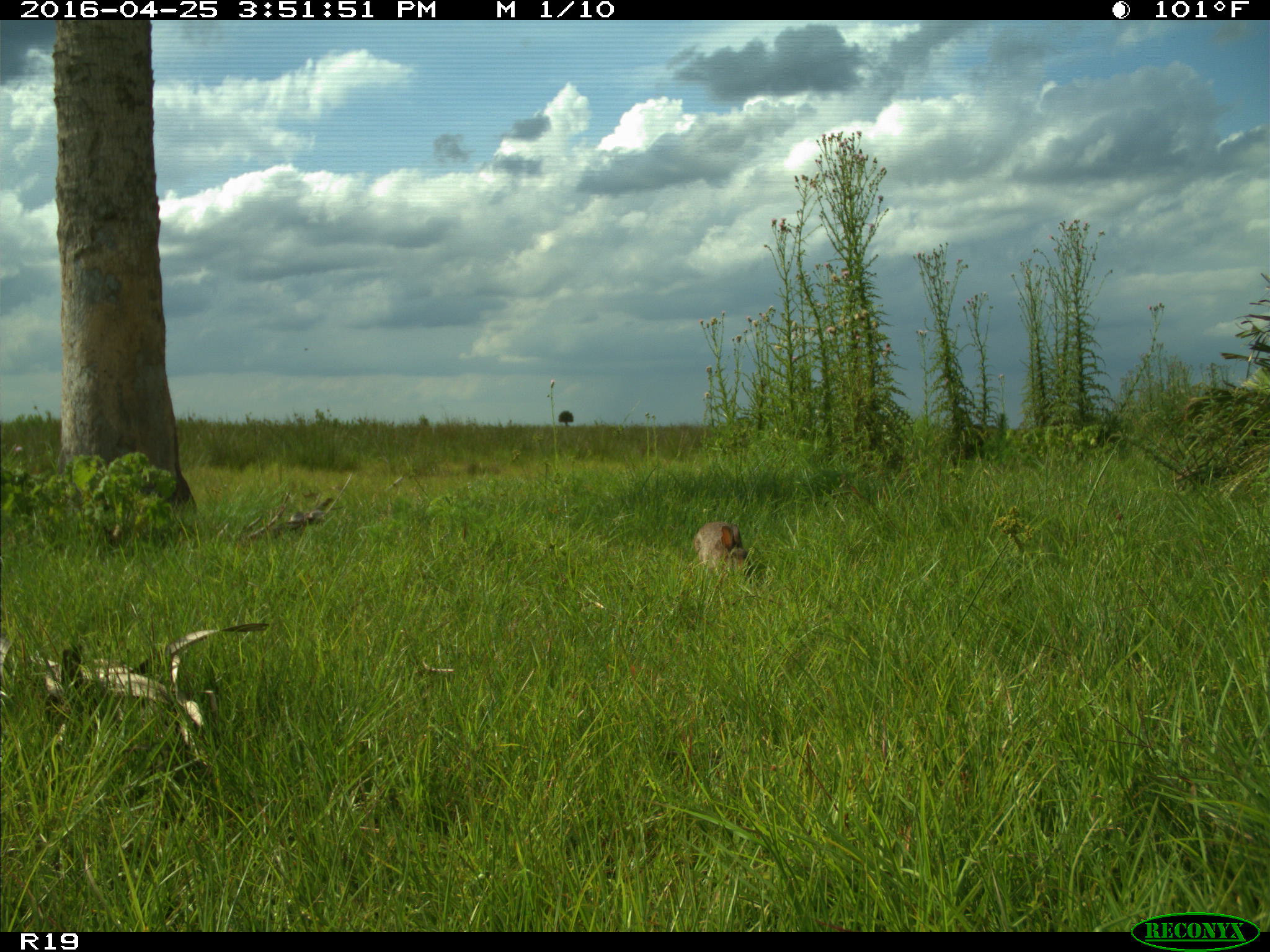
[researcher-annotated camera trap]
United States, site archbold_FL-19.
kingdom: Animalia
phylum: Chordata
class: Mammalia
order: Lagomorpha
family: Leporidae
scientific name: Leporidae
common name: rabbits and hares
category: unidentified rabbit